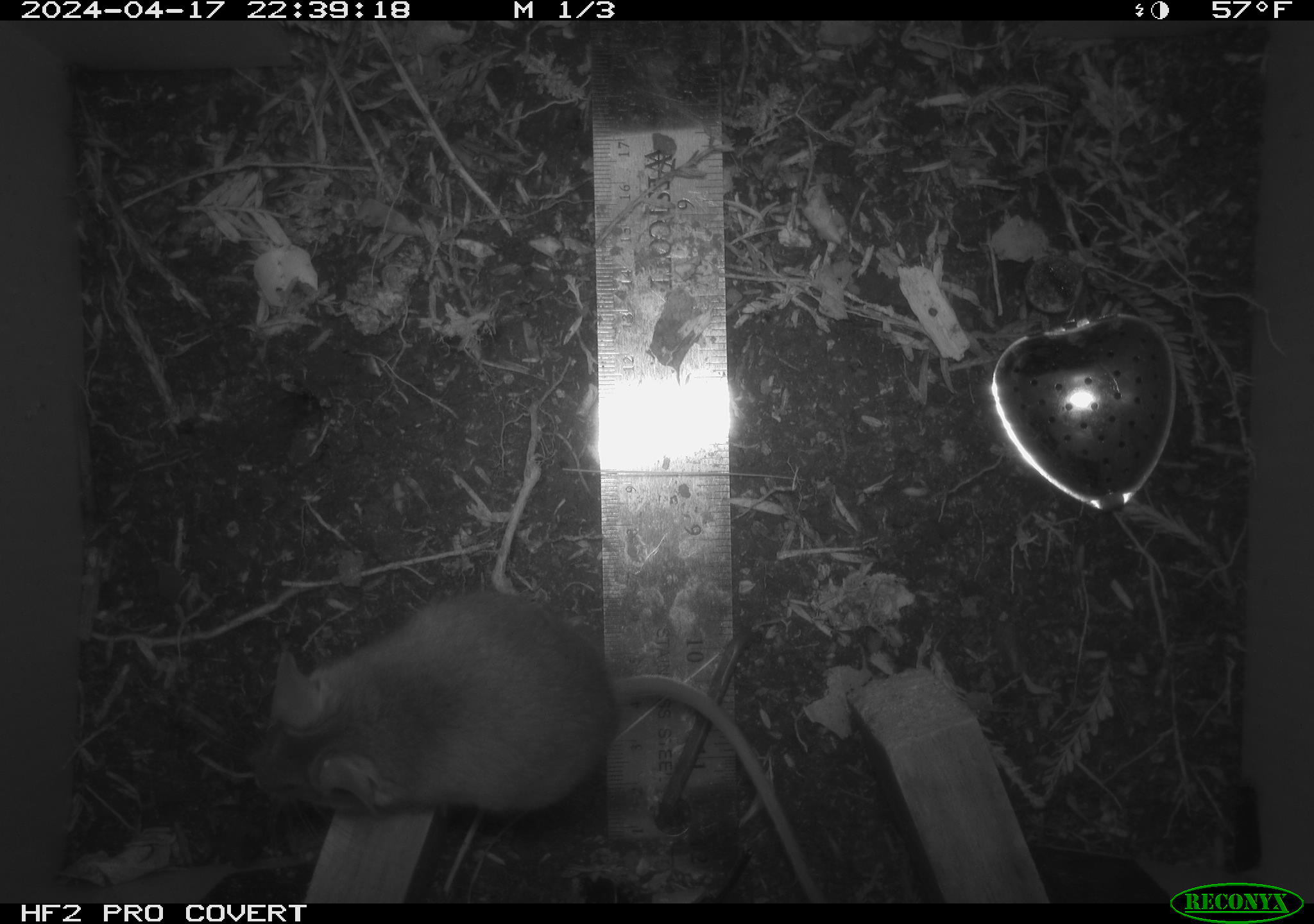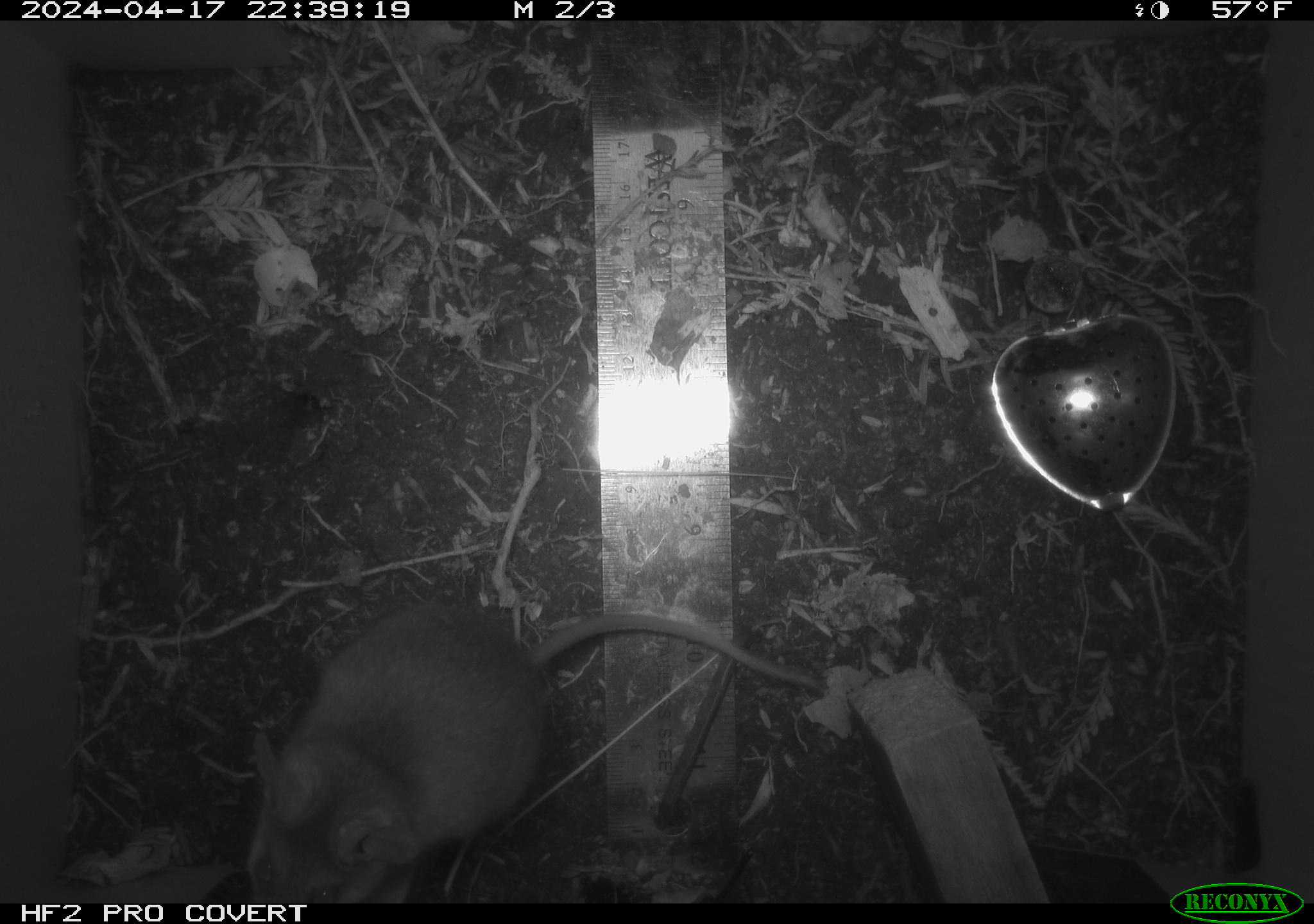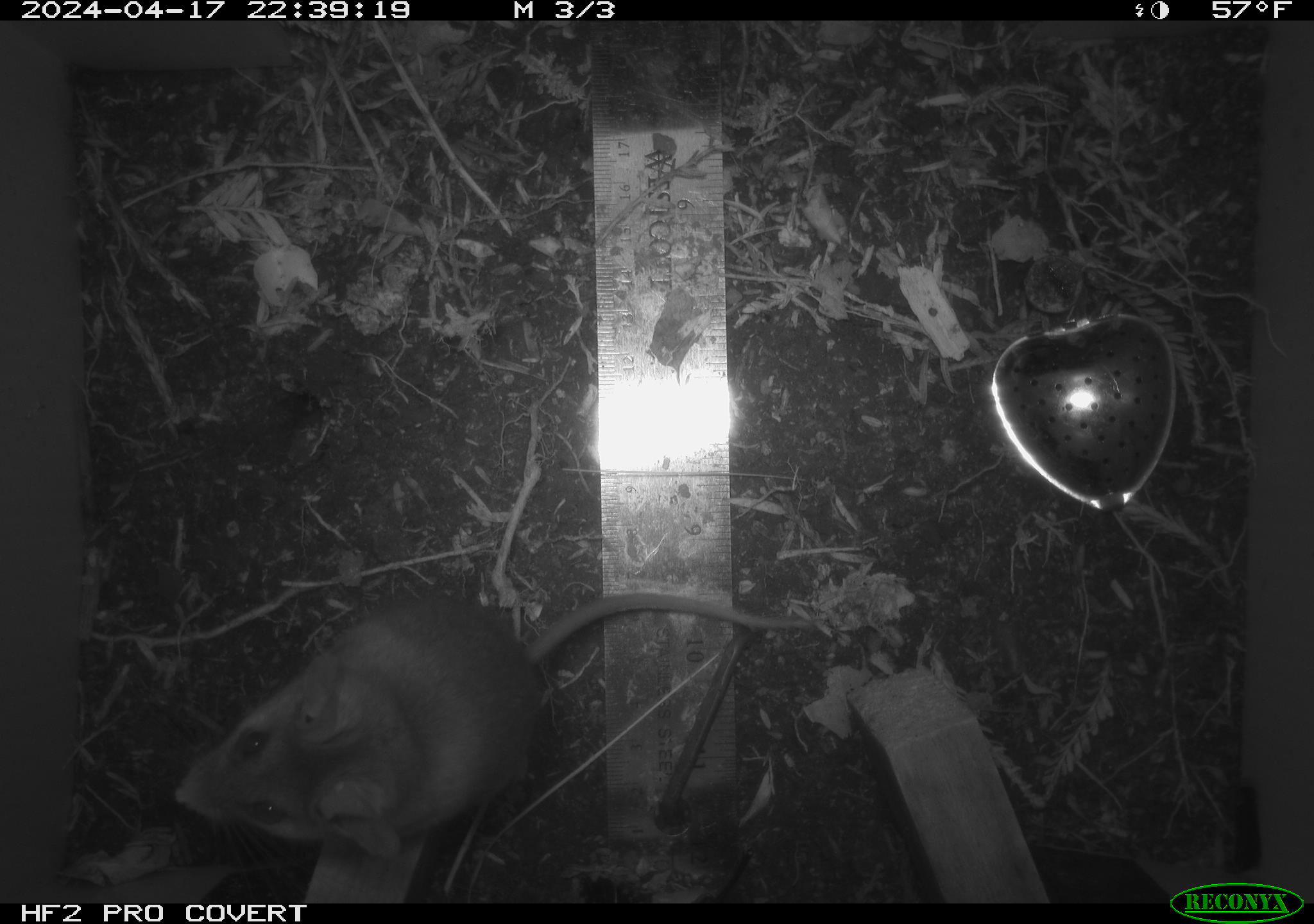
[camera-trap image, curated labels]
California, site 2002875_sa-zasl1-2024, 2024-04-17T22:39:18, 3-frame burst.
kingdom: Animalia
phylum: Chordata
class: Mammalia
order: Rodentia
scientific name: Rodentia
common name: rodent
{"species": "rodent (Rodentia)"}